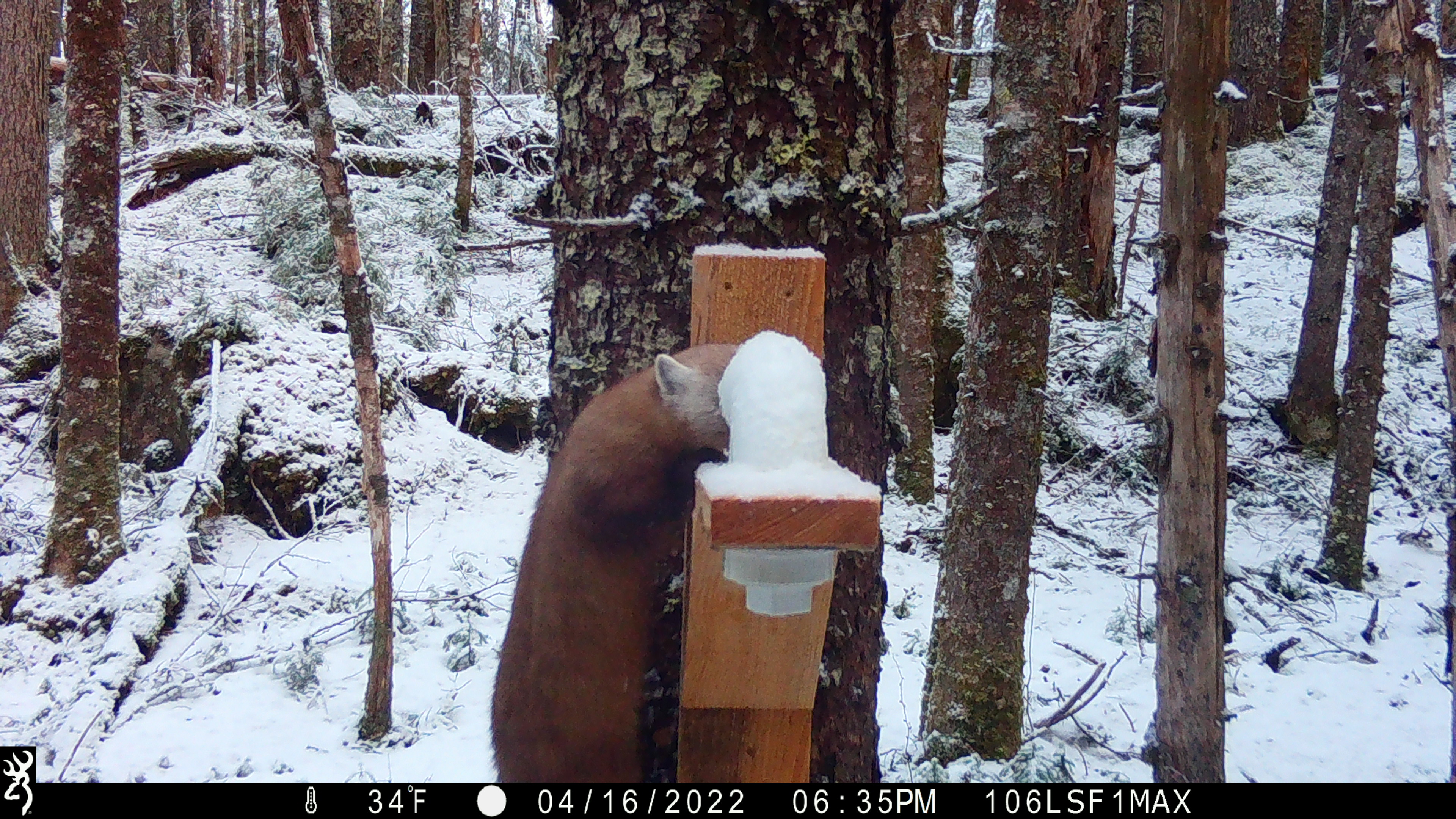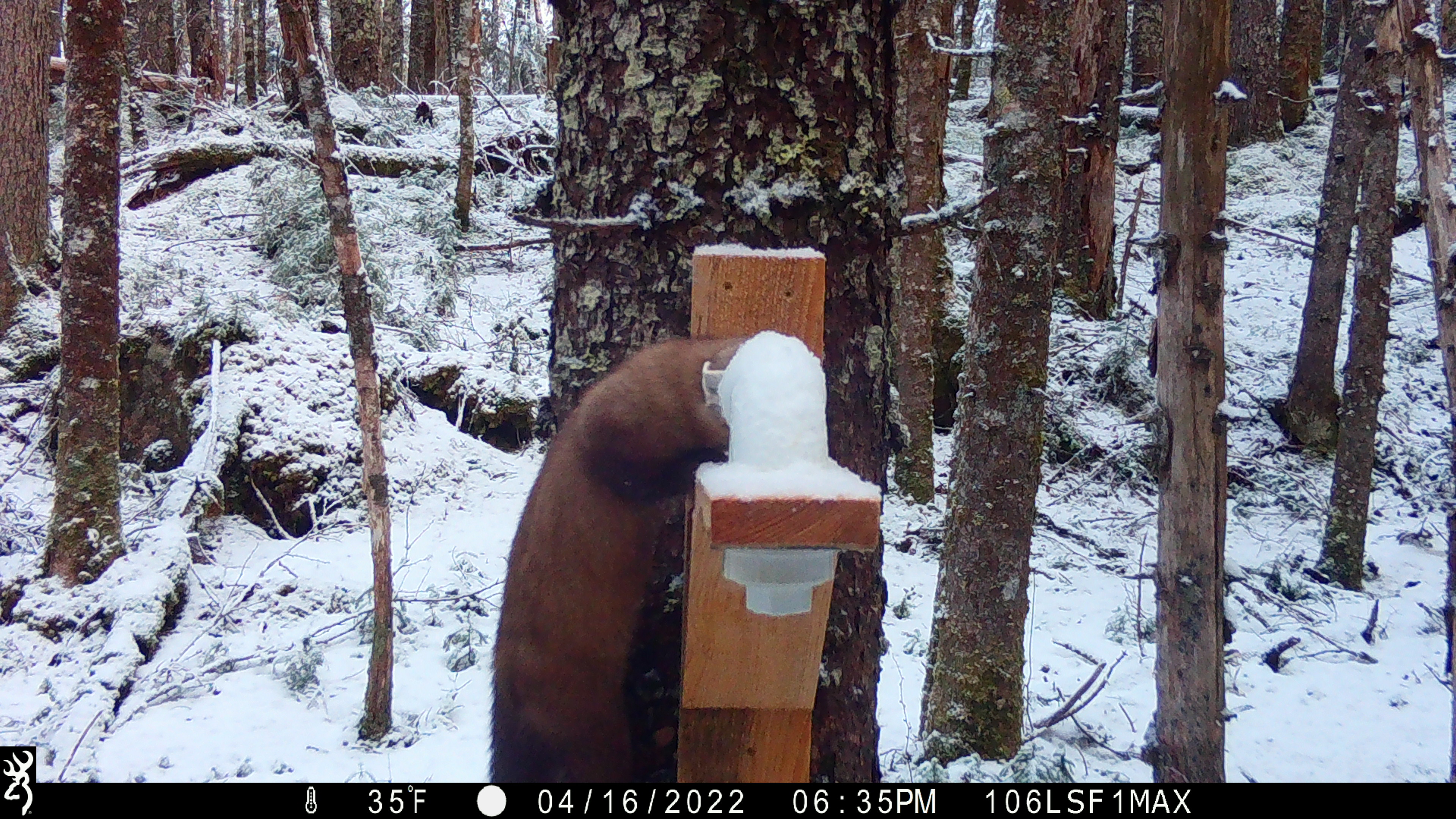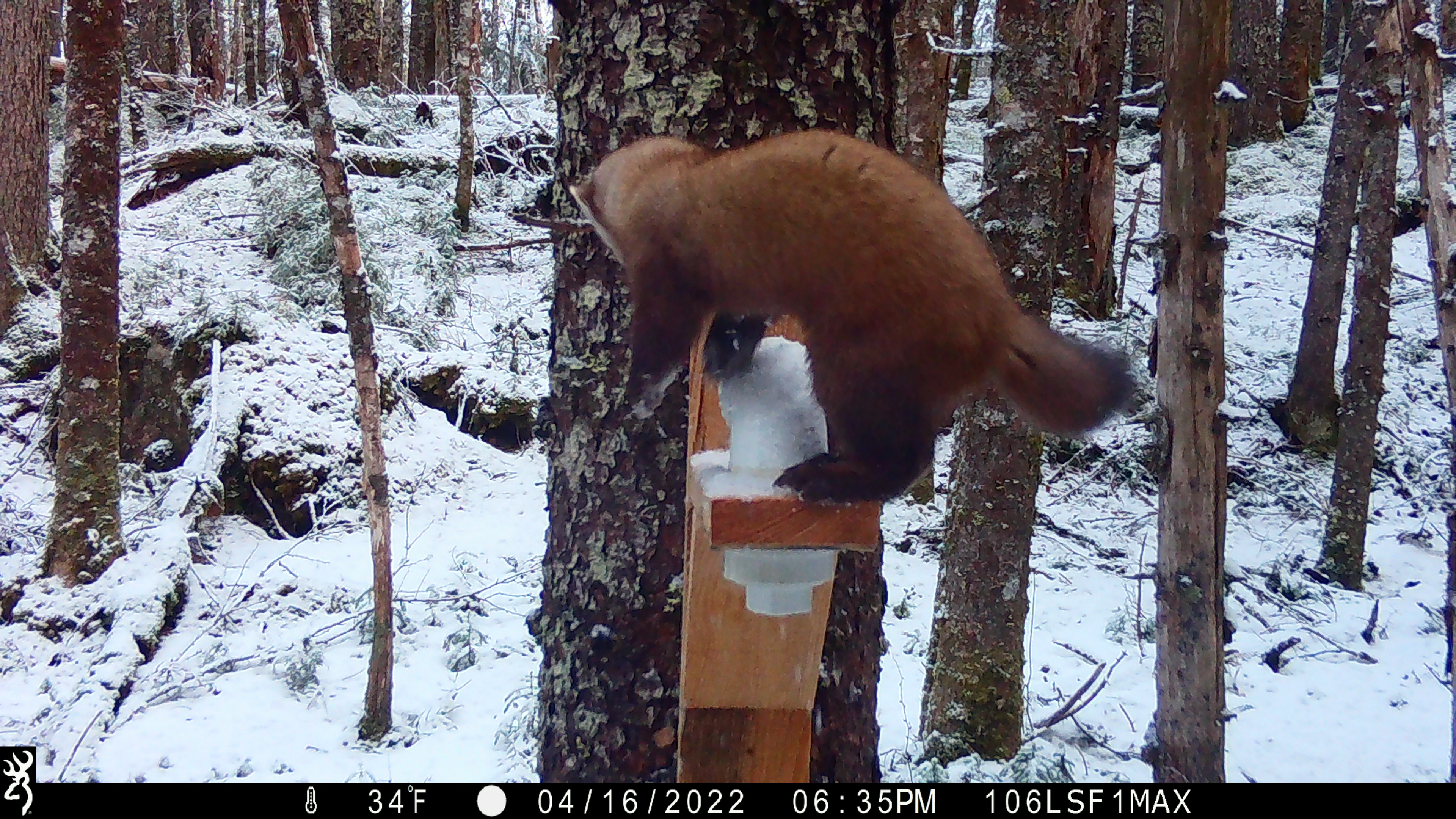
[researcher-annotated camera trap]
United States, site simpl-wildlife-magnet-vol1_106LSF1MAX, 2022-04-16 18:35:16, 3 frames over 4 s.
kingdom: Animalia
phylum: Chordata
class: Mammalia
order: Carnivora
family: Mustelidae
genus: Martes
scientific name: Martes americana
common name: american marten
American marten (Martes americana).